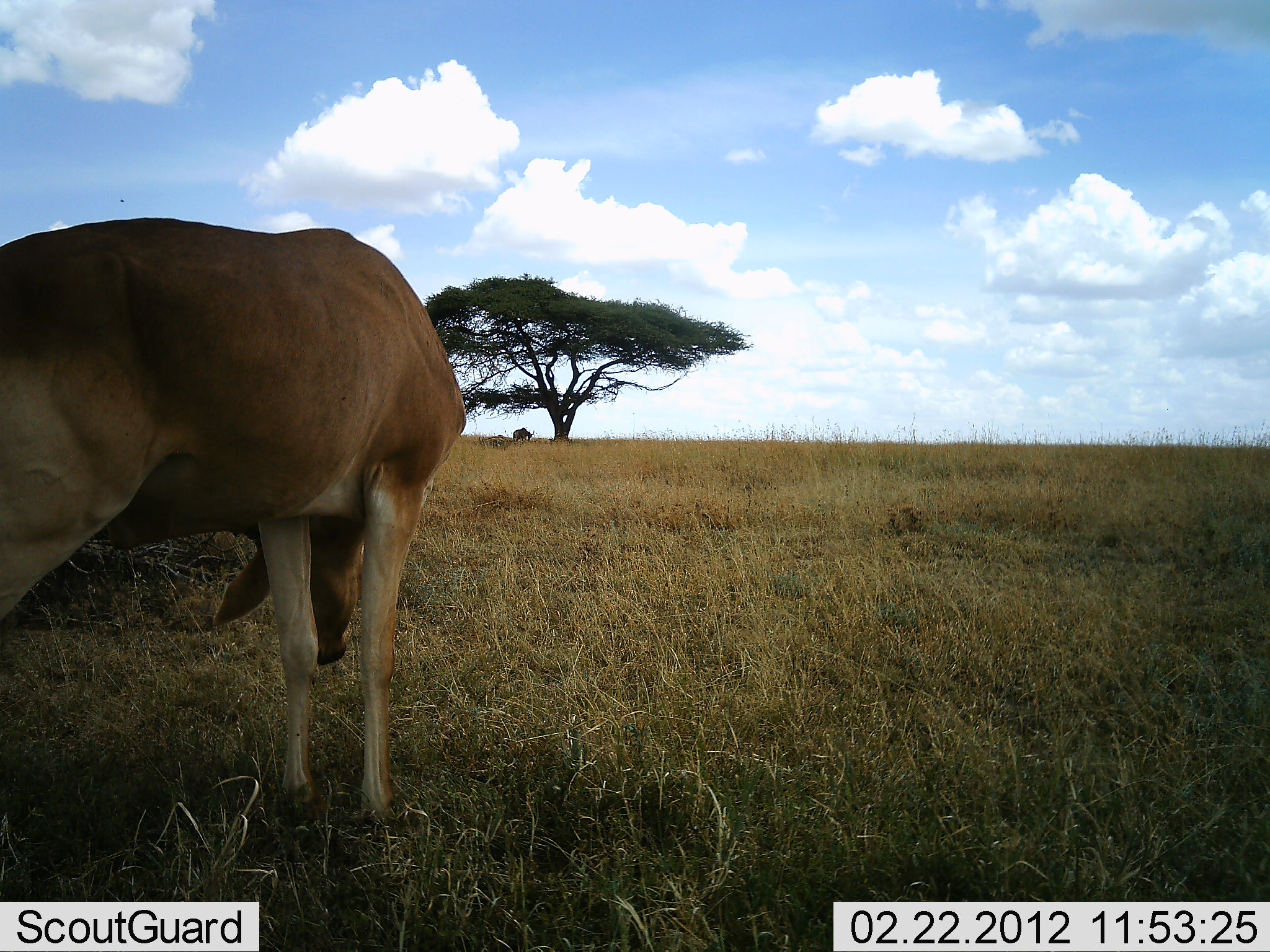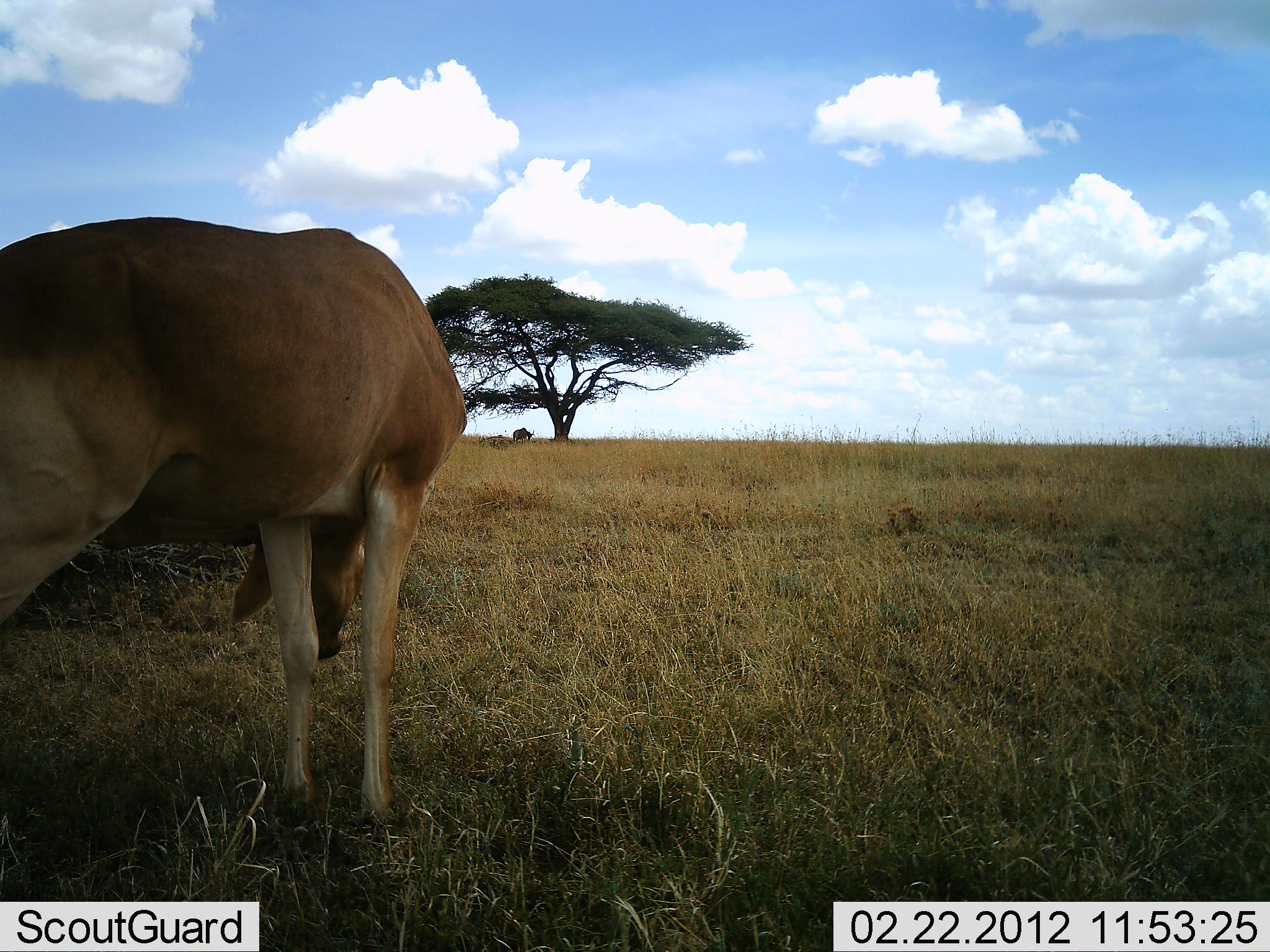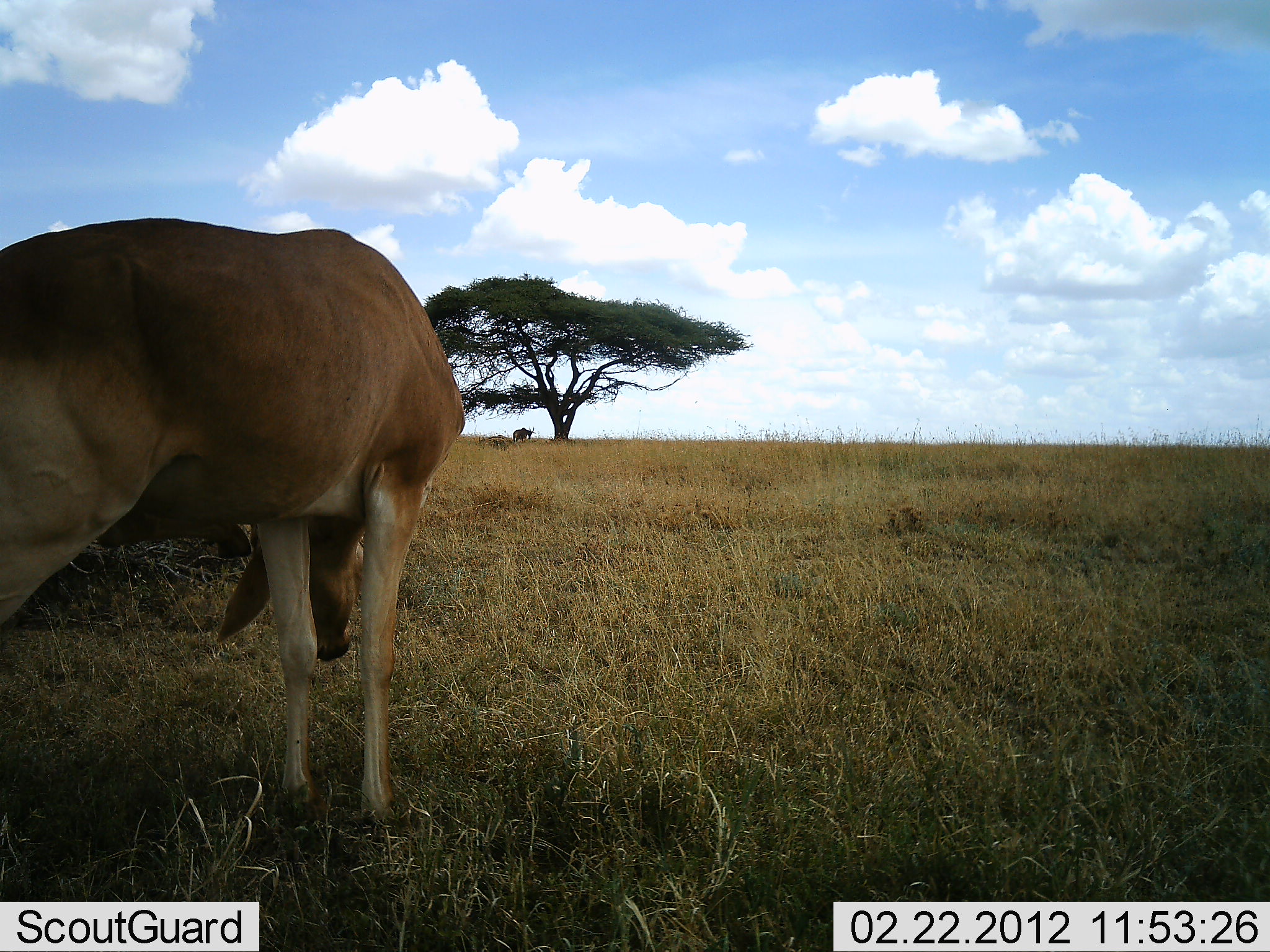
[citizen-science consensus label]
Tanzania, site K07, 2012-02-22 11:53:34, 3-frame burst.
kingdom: Animalia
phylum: Chordata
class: Mammalia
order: Artiodactyla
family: Bovidae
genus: Alcelaphus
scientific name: Alcelaphus buselaphus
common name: hartebeest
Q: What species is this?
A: Hartebeest (Alcelaphus buselaphus).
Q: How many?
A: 1.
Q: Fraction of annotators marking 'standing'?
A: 76%.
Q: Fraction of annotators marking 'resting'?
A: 6%.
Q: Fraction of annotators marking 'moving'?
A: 0%.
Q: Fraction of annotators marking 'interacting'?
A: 6%.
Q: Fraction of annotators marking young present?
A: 0%.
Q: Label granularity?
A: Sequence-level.